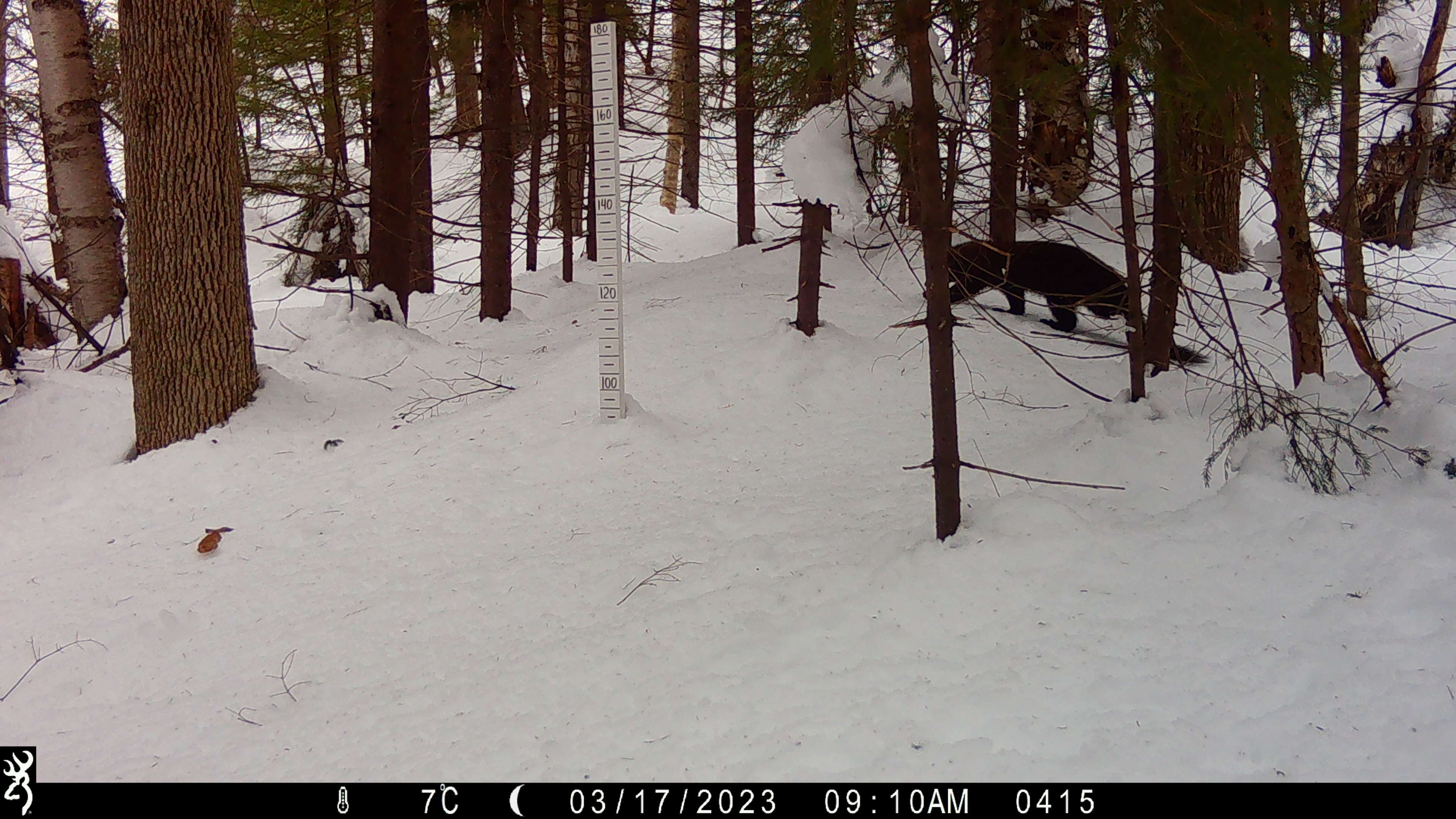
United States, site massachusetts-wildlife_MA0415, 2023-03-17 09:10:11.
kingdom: Animalia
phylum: Chordata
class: Mammalia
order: Carnivora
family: Mustelidae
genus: Pekania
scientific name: Pekania pennanti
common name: fisher